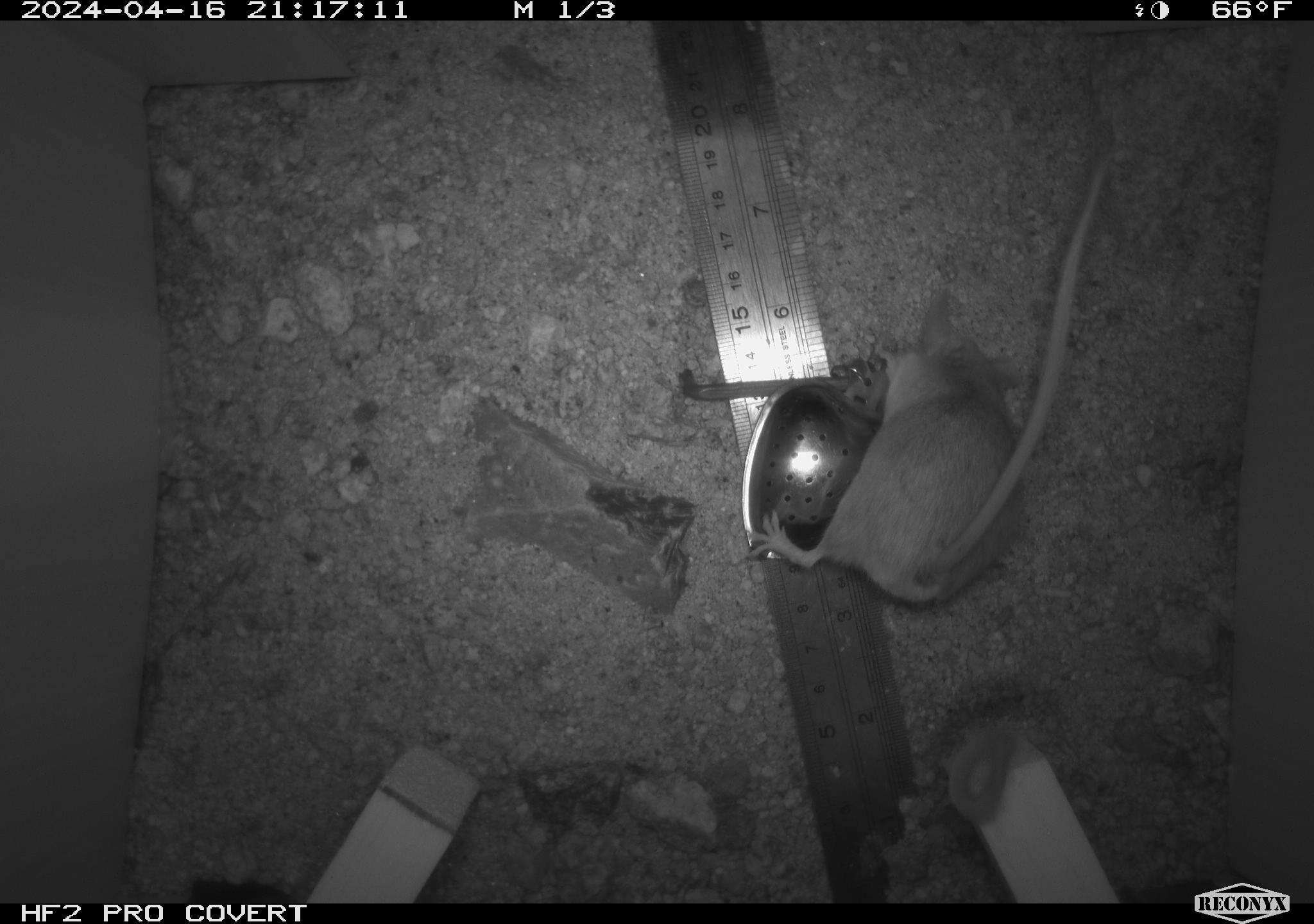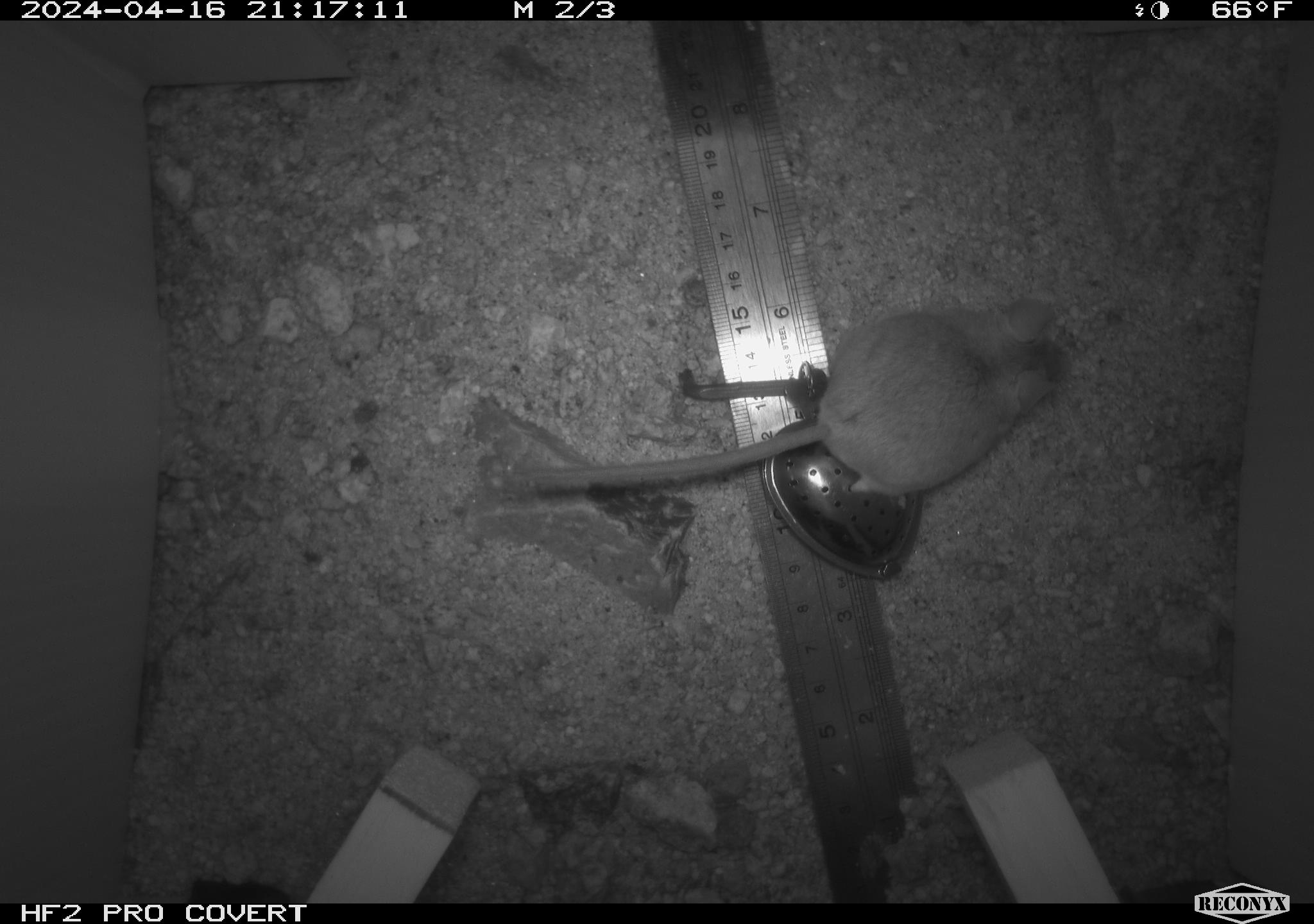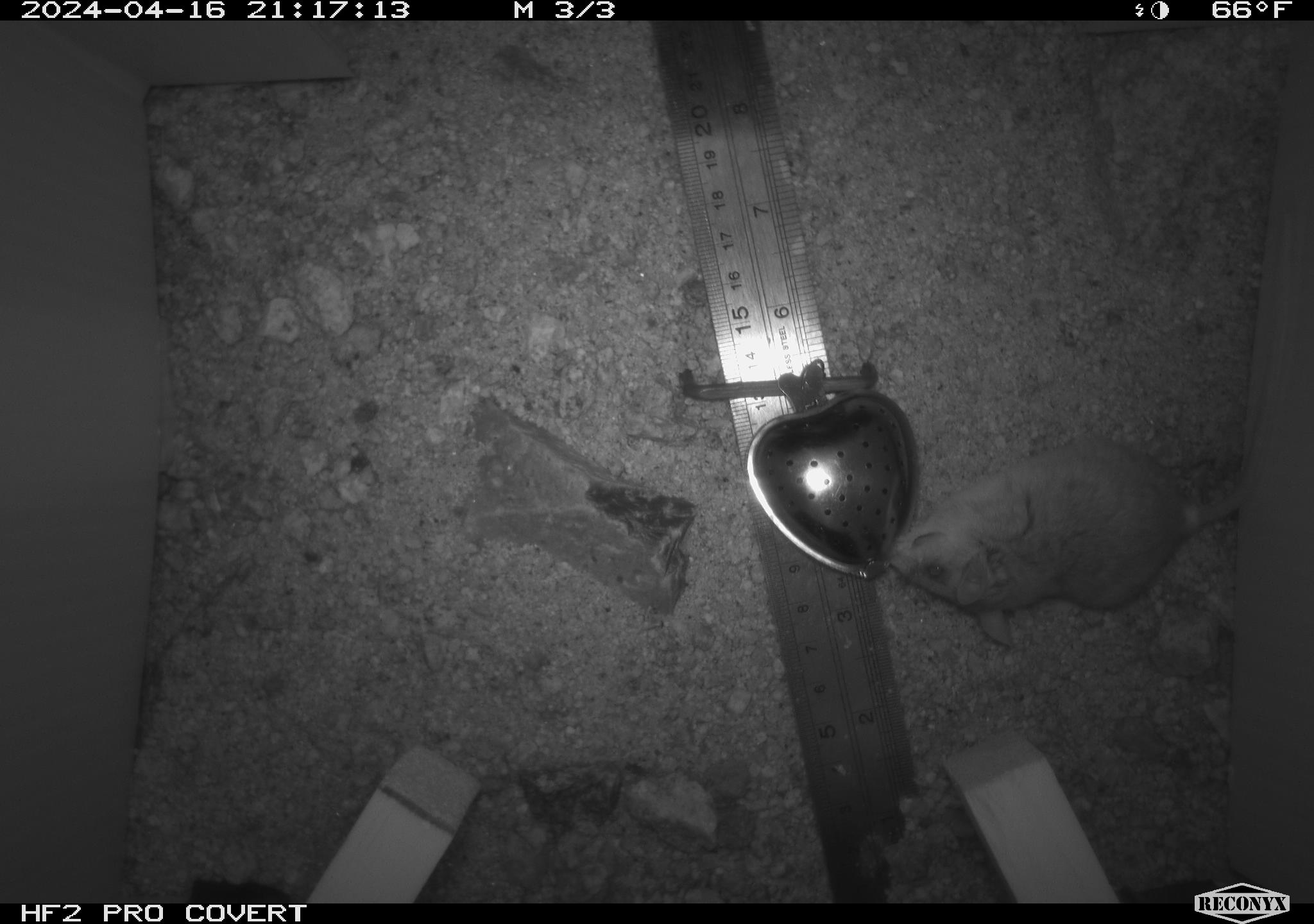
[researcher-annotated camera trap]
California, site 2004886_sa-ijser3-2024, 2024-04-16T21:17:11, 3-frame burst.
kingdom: Animalia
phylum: Chordata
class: Mammalia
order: Rodentia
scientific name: Rodentia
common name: mouse species